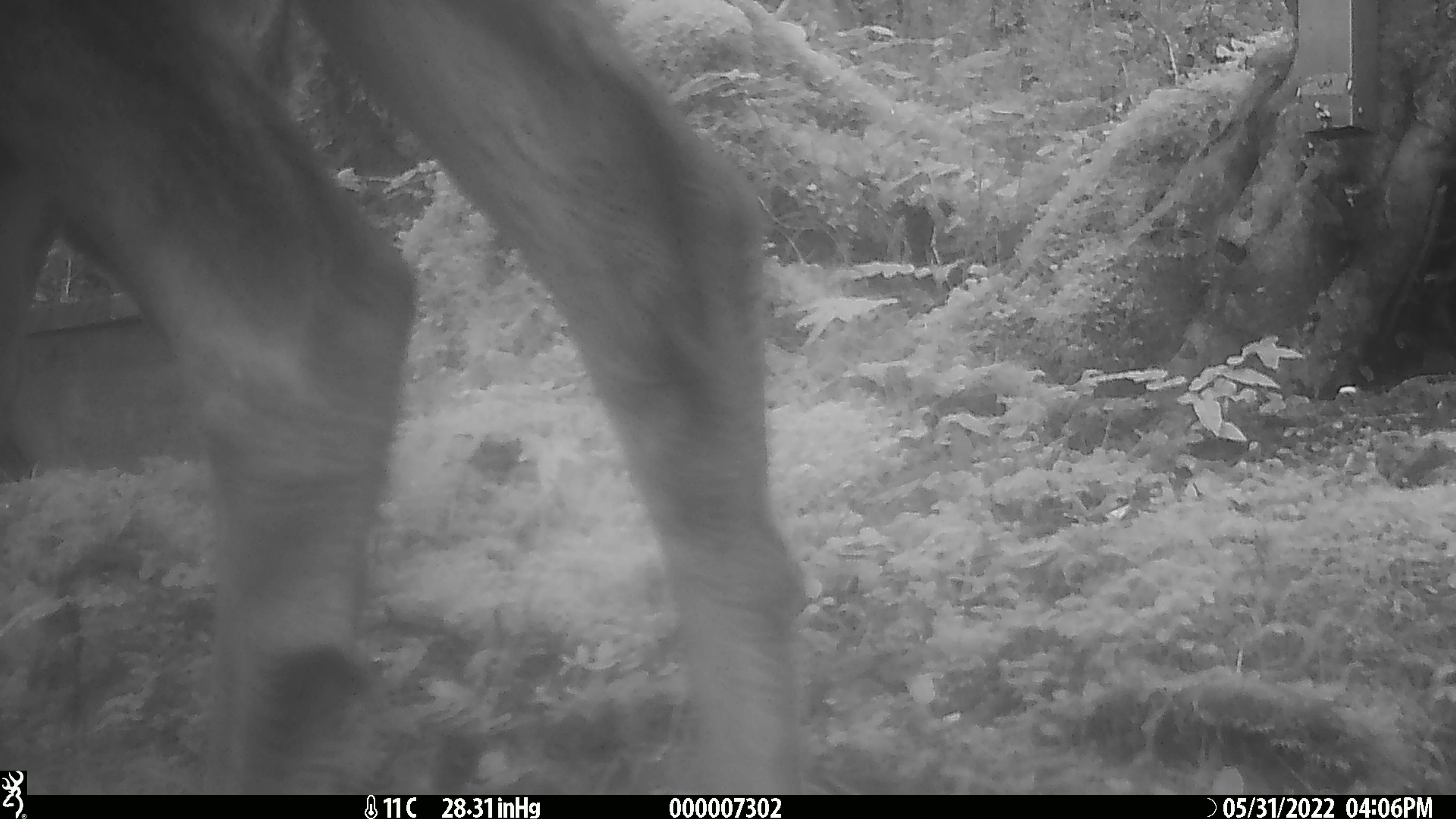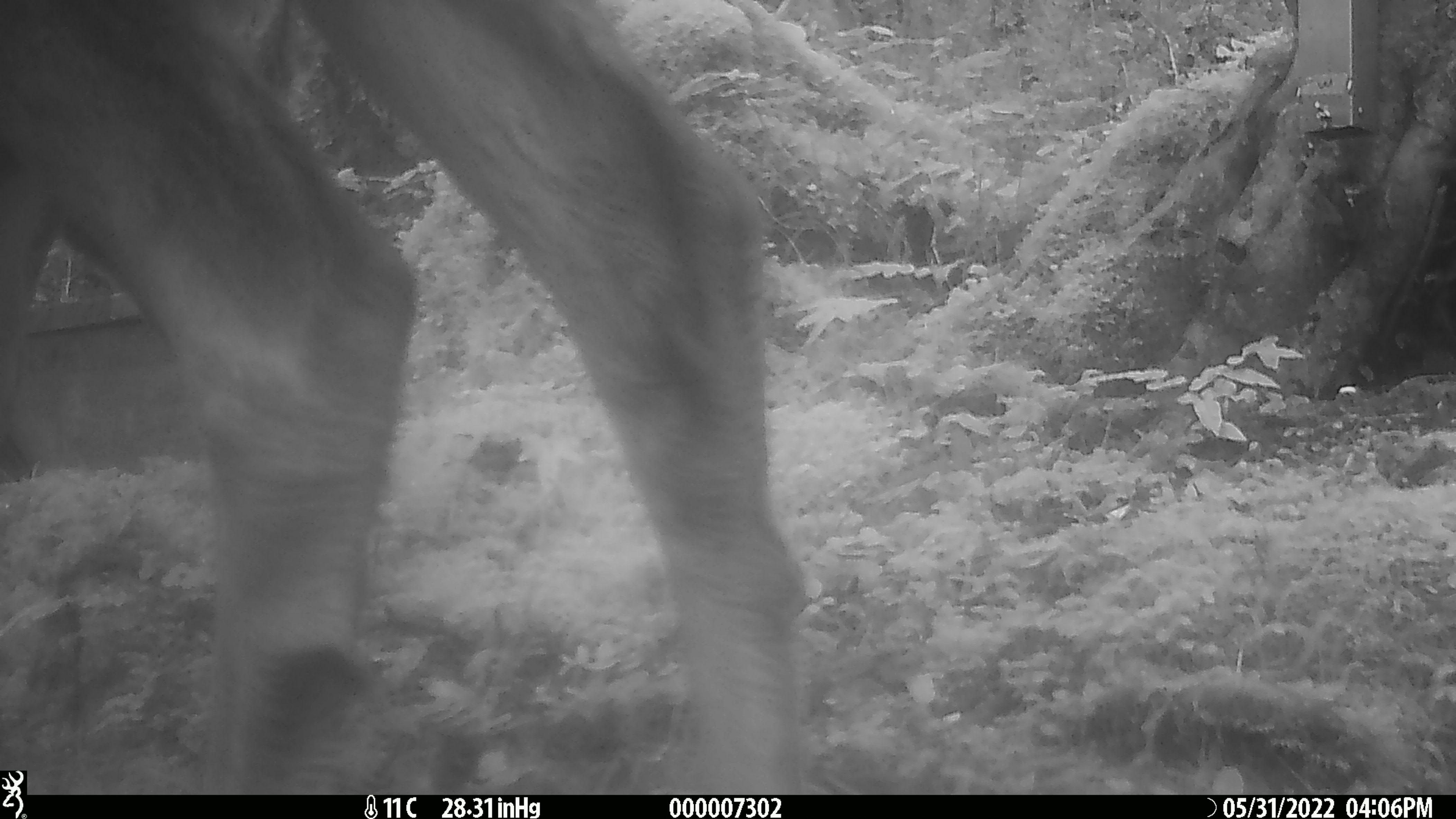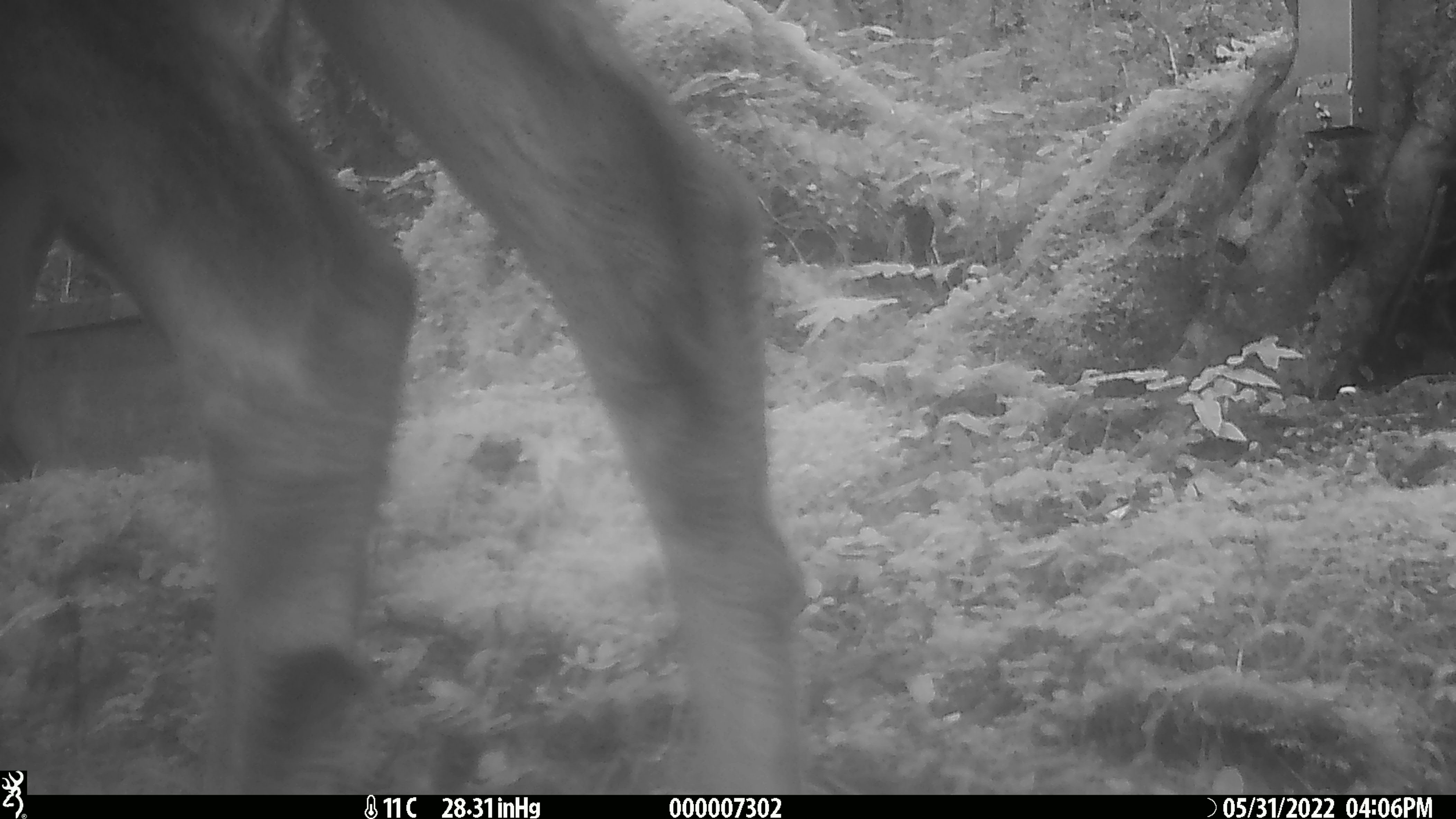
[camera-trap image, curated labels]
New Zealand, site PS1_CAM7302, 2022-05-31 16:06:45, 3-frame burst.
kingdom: Animalia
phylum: Chordata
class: Mammalia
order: Artiodactyla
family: Cervidae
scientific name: Cervidae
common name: deer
Deer (Cervidae).